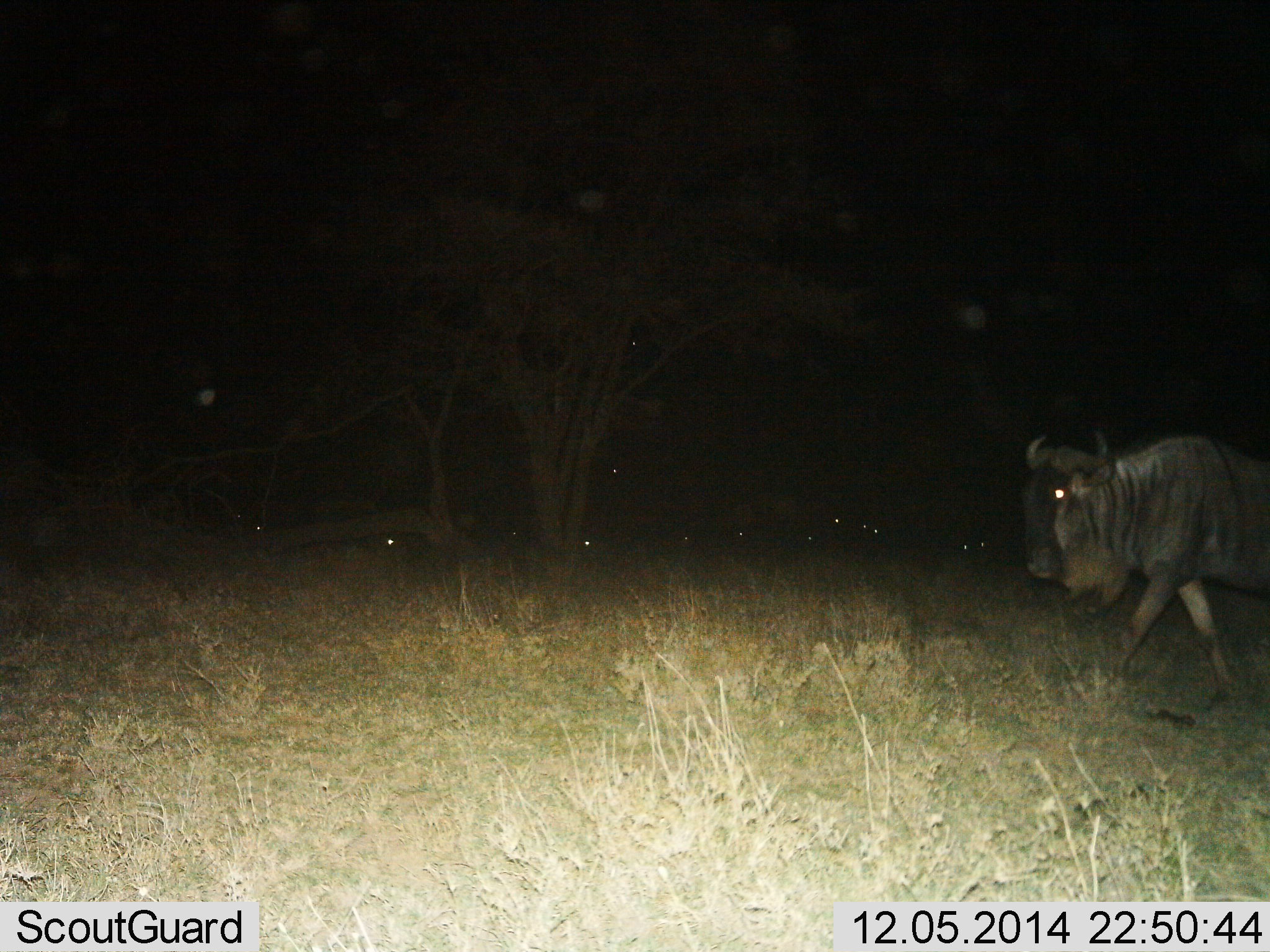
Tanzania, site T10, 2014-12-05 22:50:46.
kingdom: Animalia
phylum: Chordata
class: Mammalia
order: Artiodactyla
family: Bovidae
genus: Connochaetes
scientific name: Connochaetes taurinus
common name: blue wildebeest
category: wildebeest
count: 2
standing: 20%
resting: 10%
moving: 70%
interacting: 0%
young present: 0%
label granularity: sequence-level